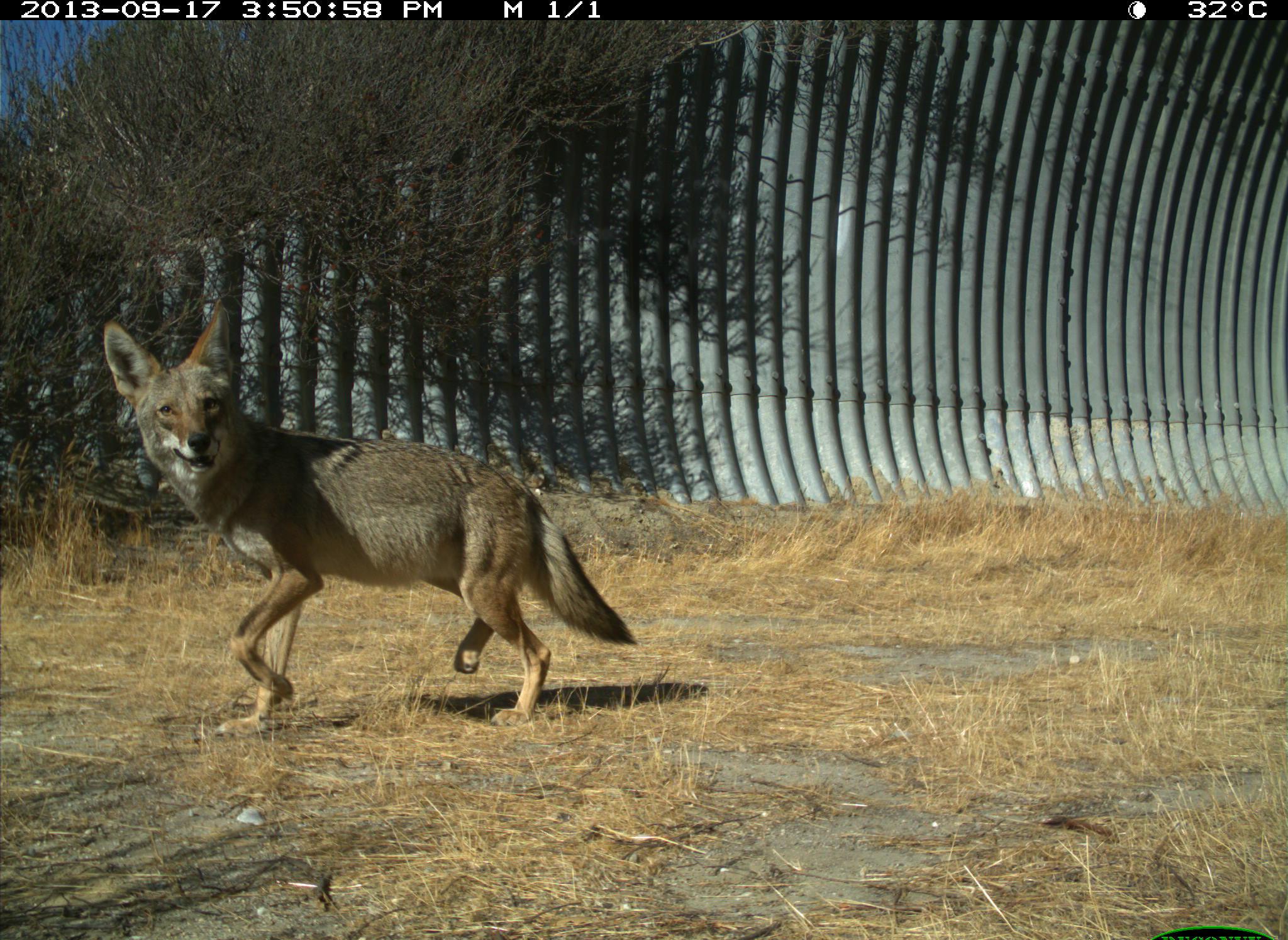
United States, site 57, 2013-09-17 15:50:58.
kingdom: Animalia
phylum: Chordata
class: Mammalia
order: Carnivora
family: Canidae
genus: Canis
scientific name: Canis latrans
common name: coyote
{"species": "coyote (Canis latrans)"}